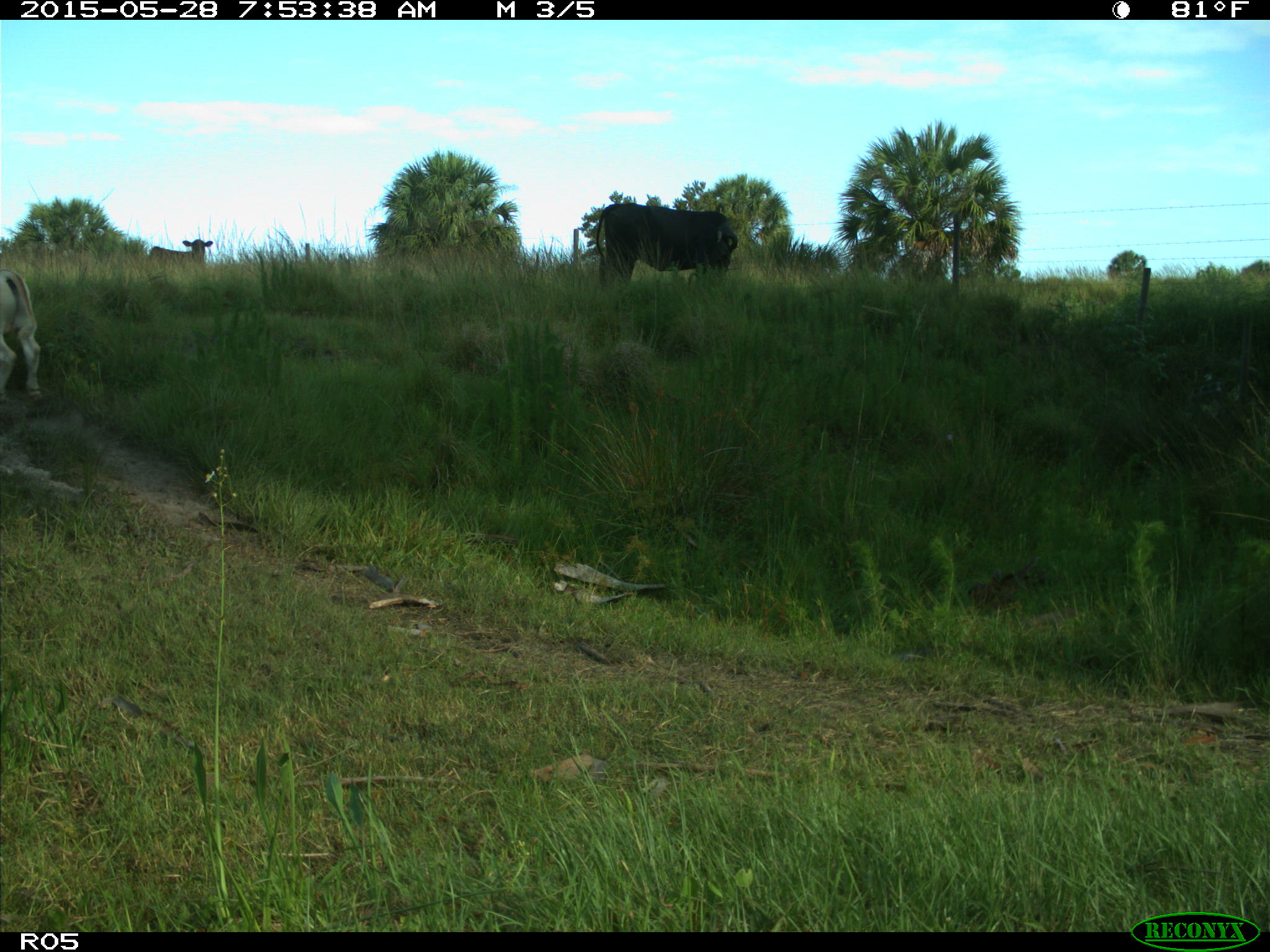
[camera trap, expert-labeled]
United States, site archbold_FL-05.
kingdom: Animalia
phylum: Chordata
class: Mammalia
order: Artiodactyla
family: Bovidae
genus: Bos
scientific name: Bos taurus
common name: domestic cow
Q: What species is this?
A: Bos taurus (domestic cow).